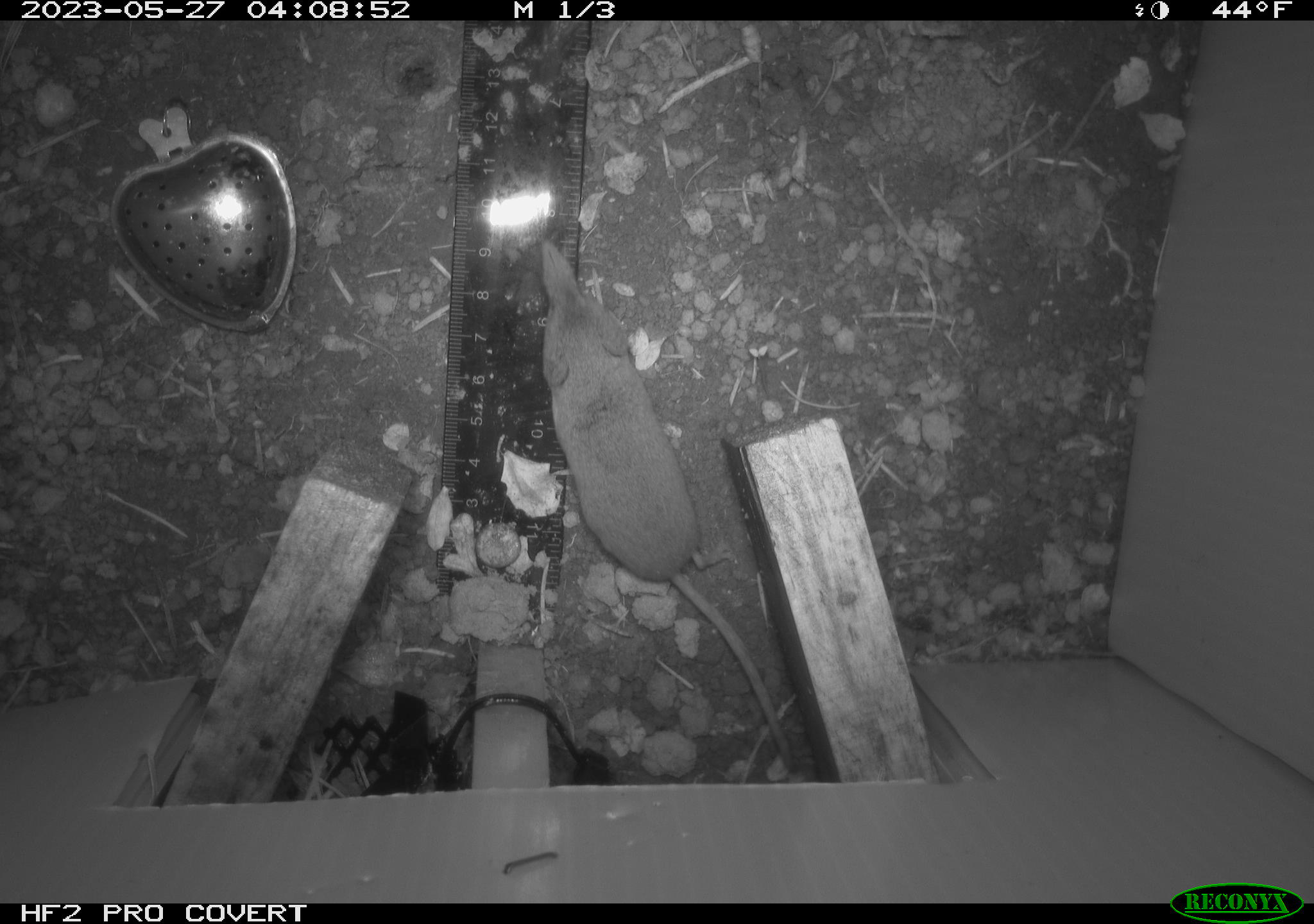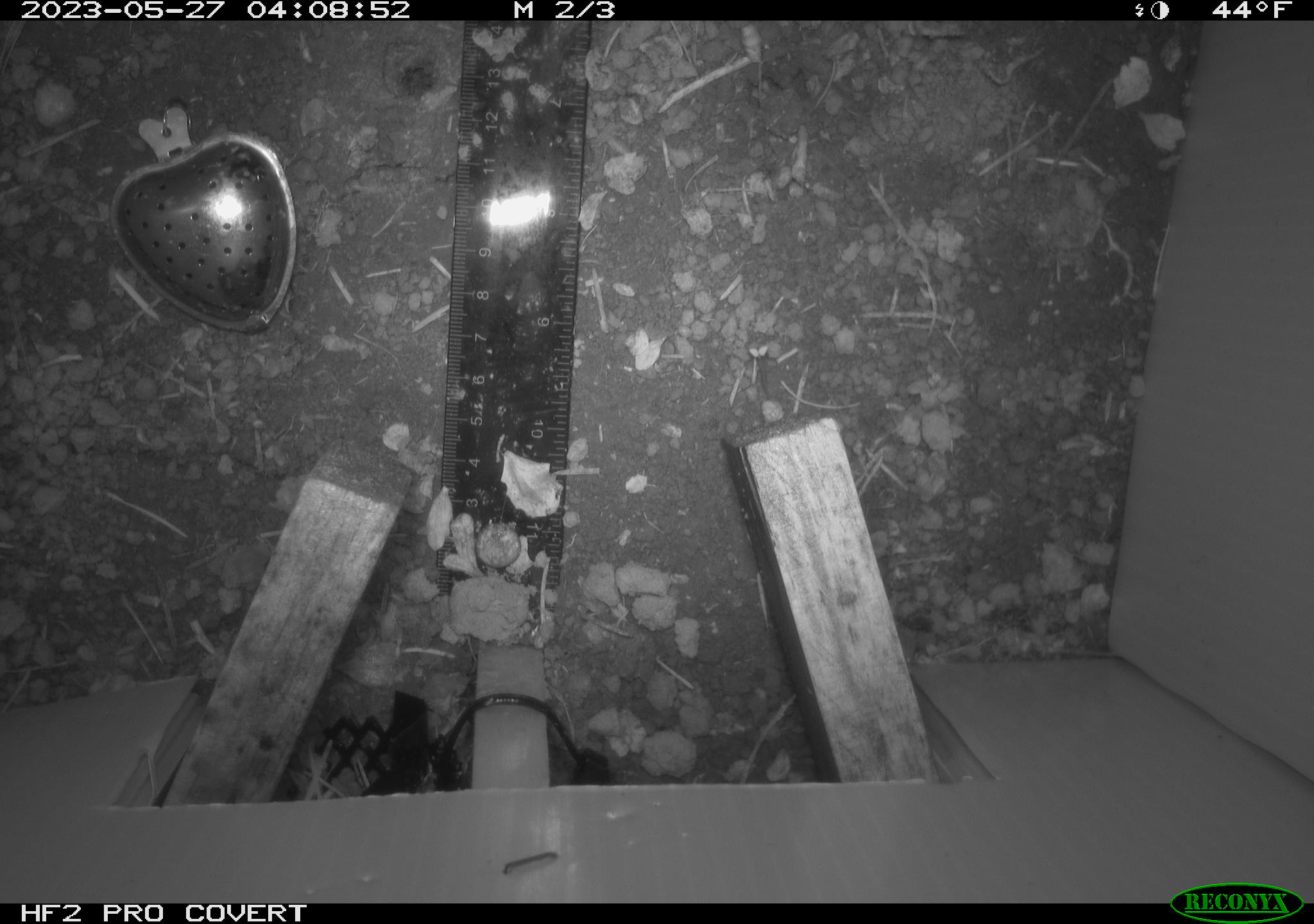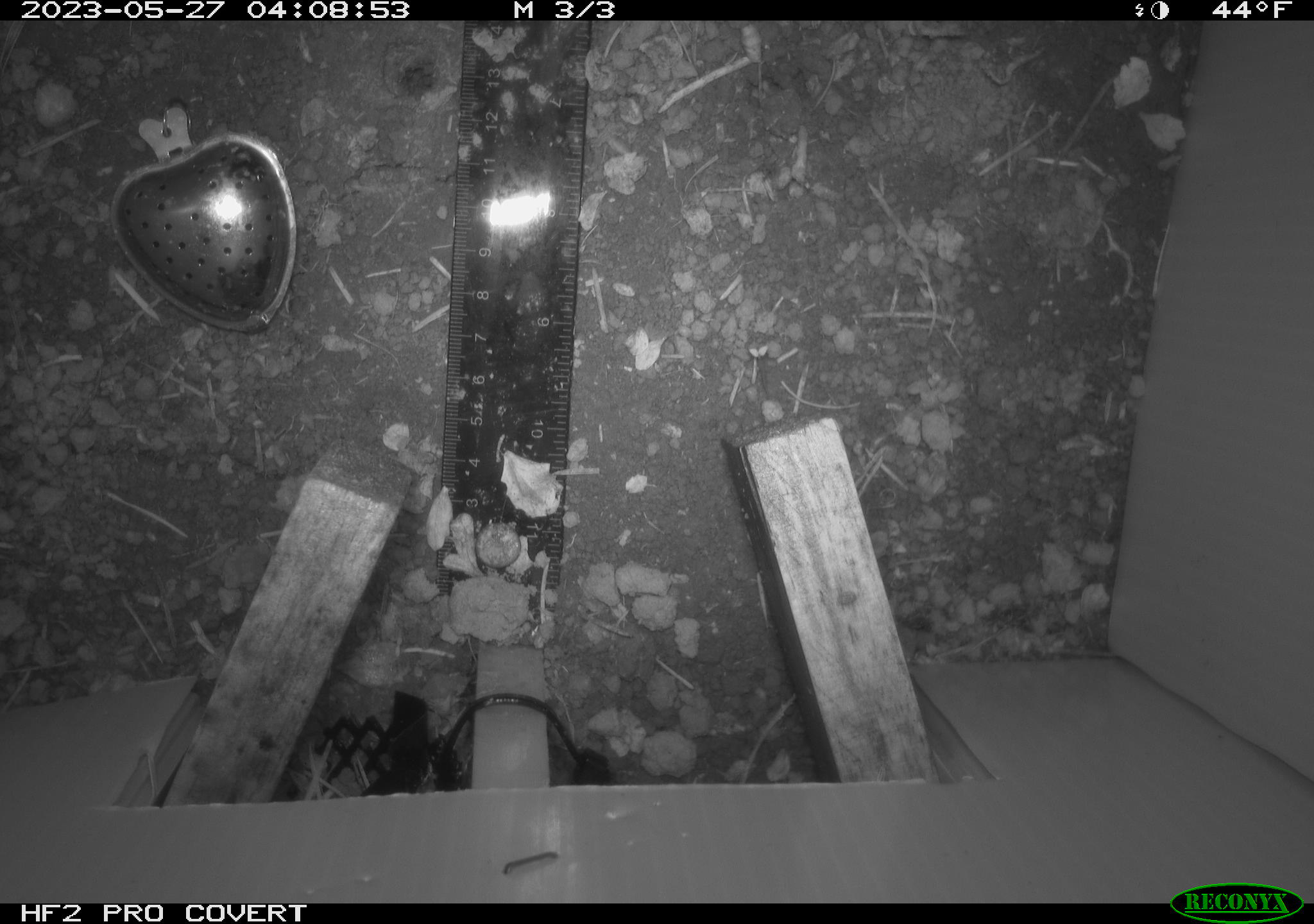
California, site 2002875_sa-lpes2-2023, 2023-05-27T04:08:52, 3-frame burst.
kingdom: Animalia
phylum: Chordata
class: Mammalia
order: Eulipotyphla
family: Soricidae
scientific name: Soricidae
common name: shrews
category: soricidae family